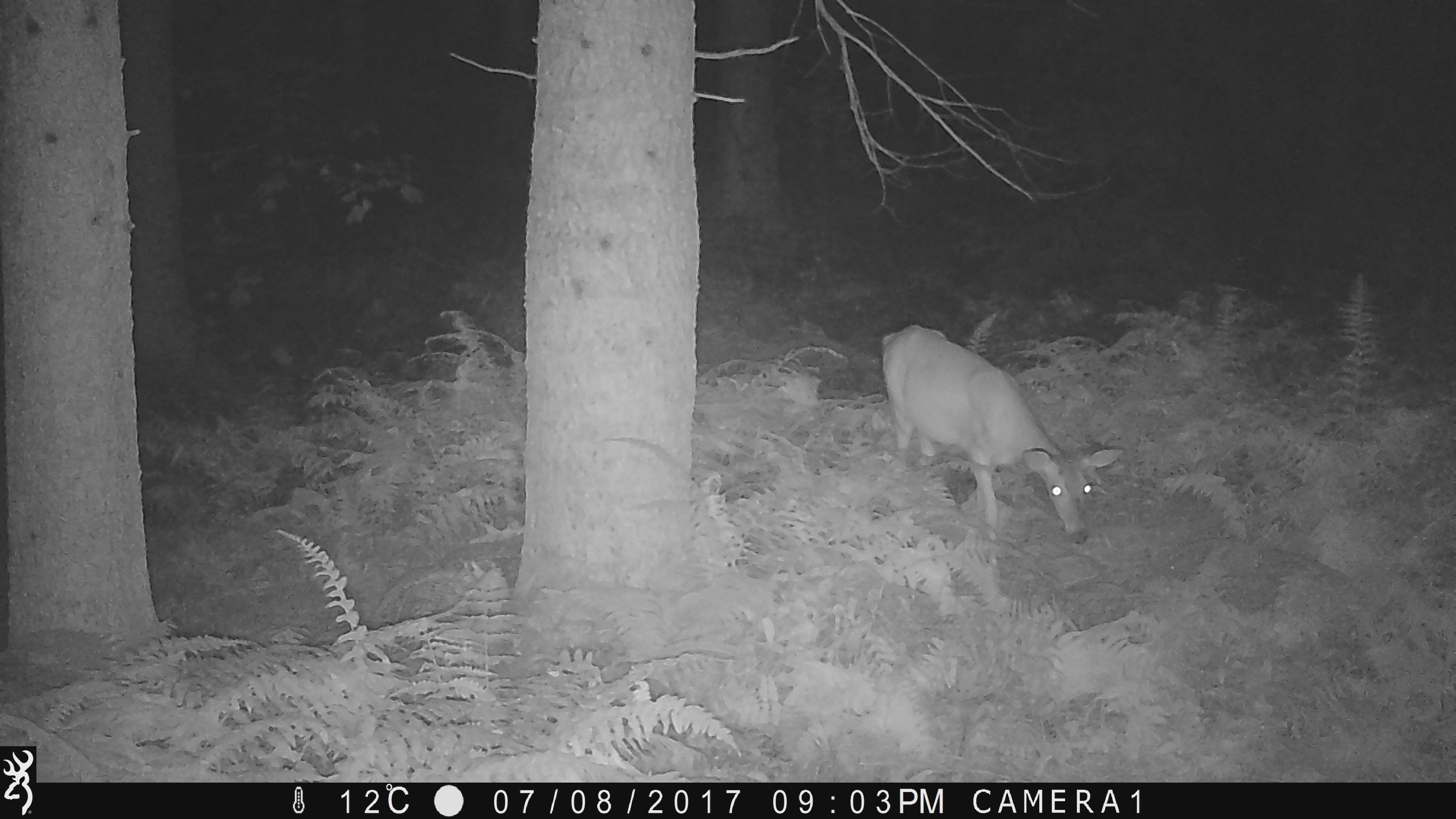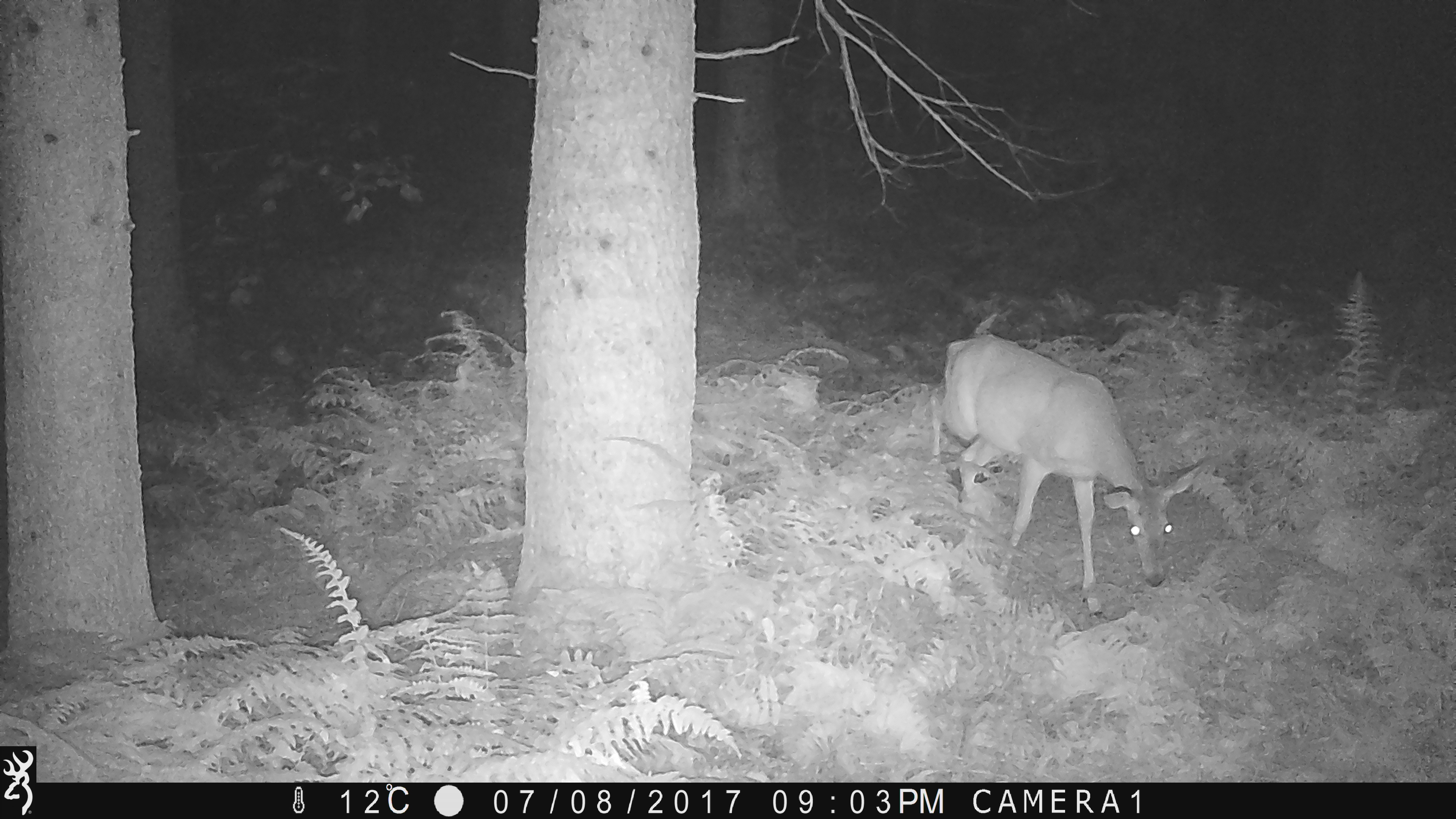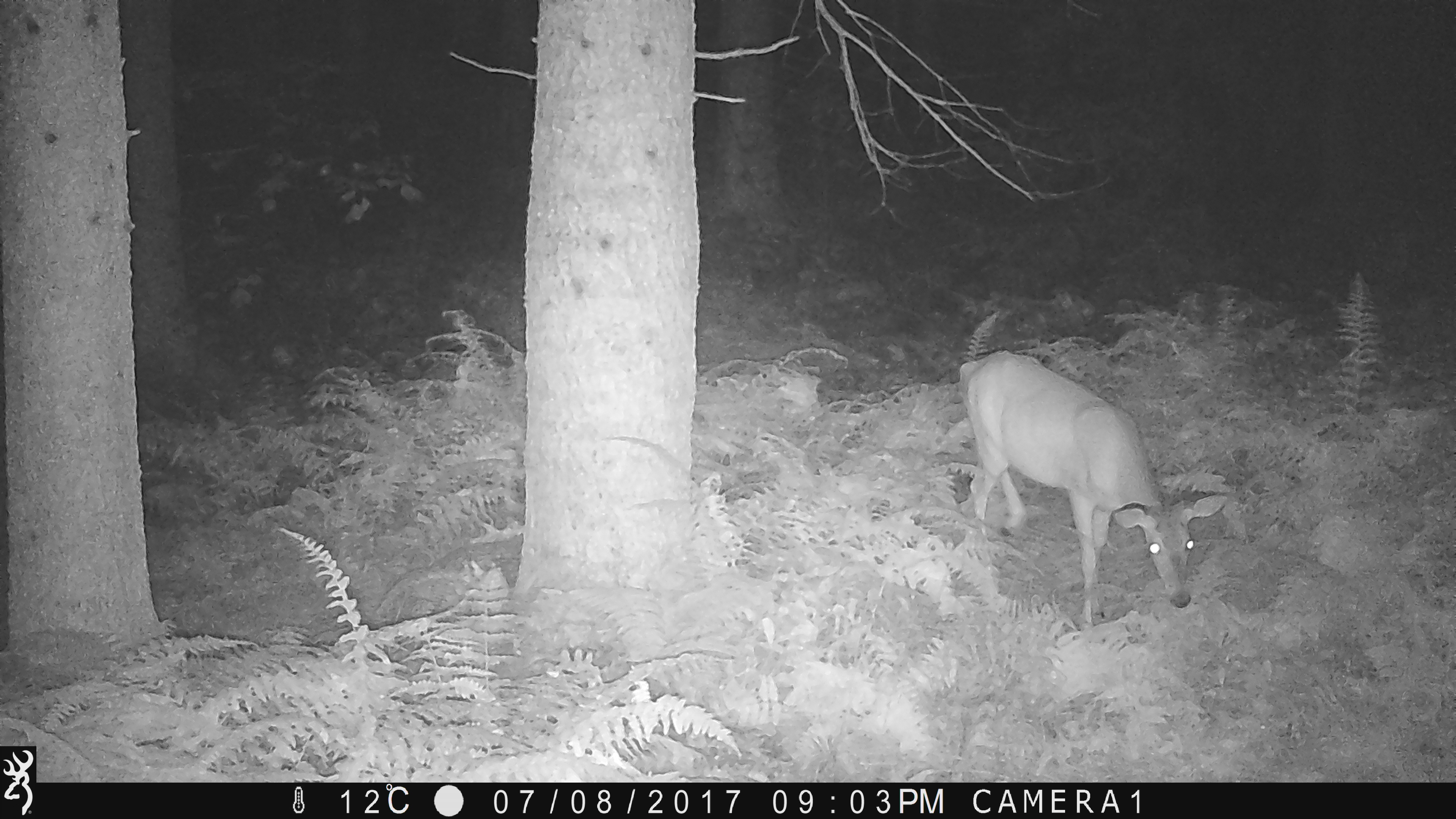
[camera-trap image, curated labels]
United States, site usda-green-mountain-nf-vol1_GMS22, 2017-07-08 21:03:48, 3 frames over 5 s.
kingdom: Animalia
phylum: Chordata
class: Mammalia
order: Artiodactyla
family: Cervidae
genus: Odocoileus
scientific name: Odocoileus virginianus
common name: white-tailed deer